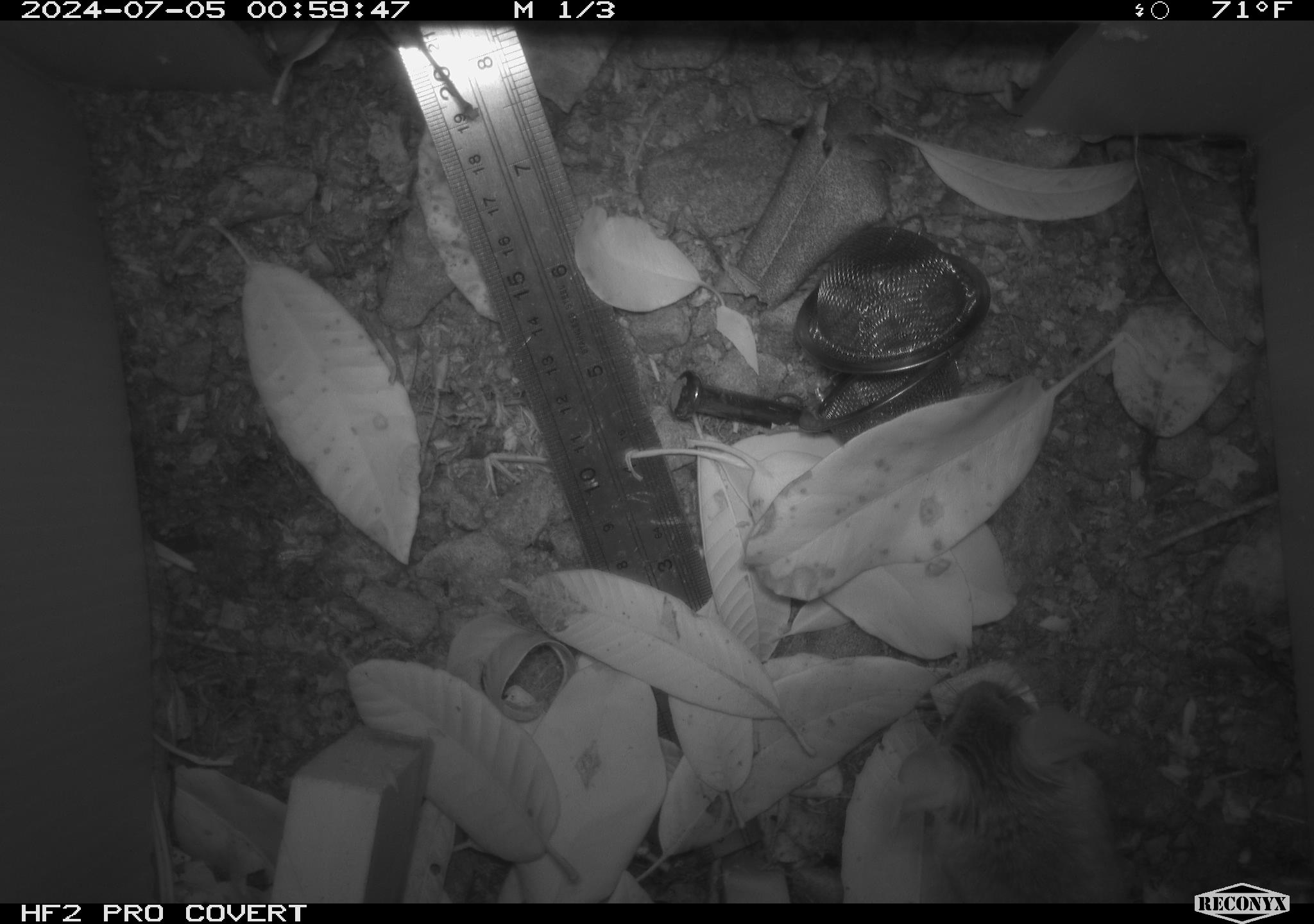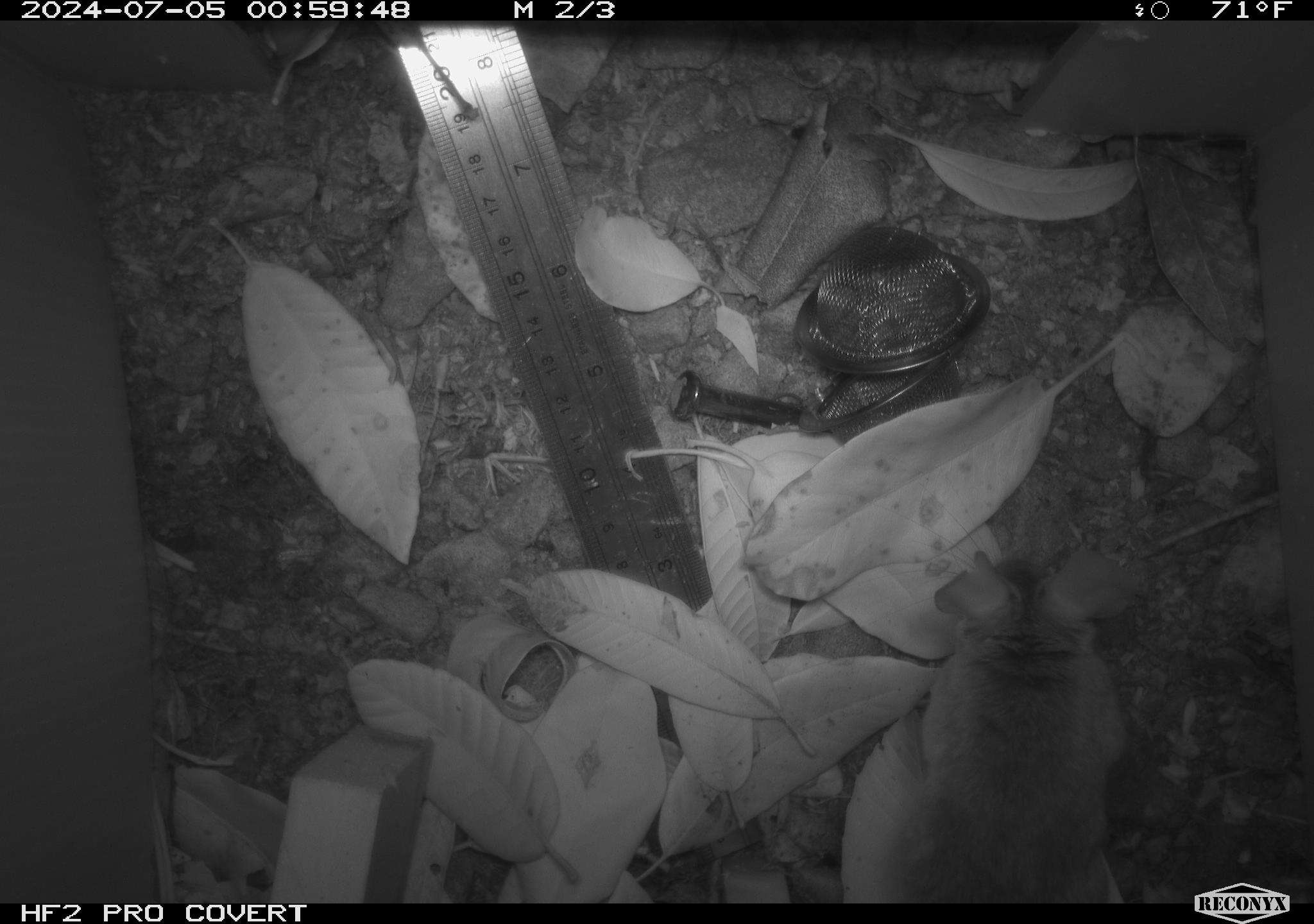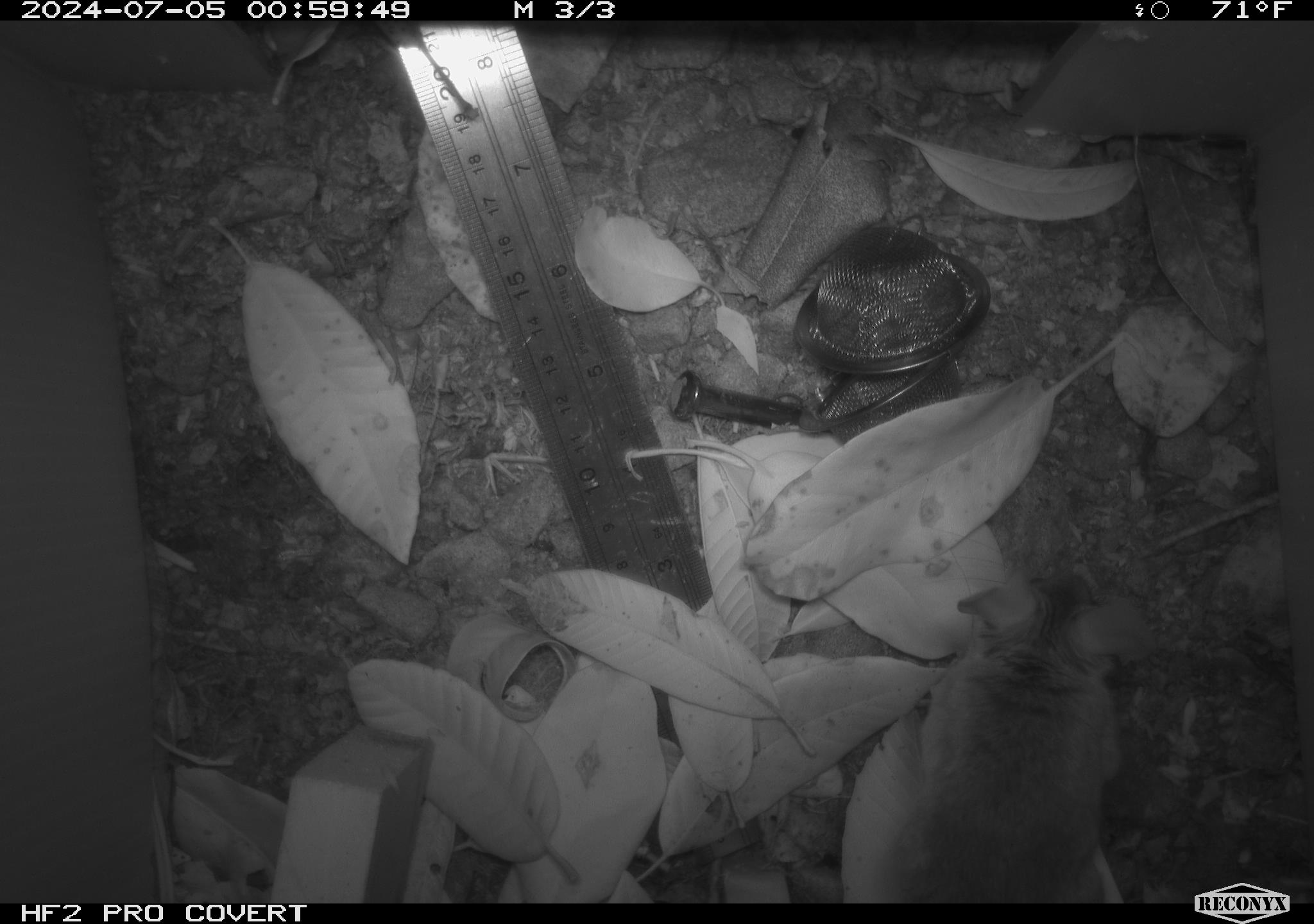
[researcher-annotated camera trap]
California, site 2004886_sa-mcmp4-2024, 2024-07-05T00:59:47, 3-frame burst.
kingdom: Animalia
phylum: Chordata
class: Mammalia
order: Rodentia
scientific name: Rodentia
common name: mouse species